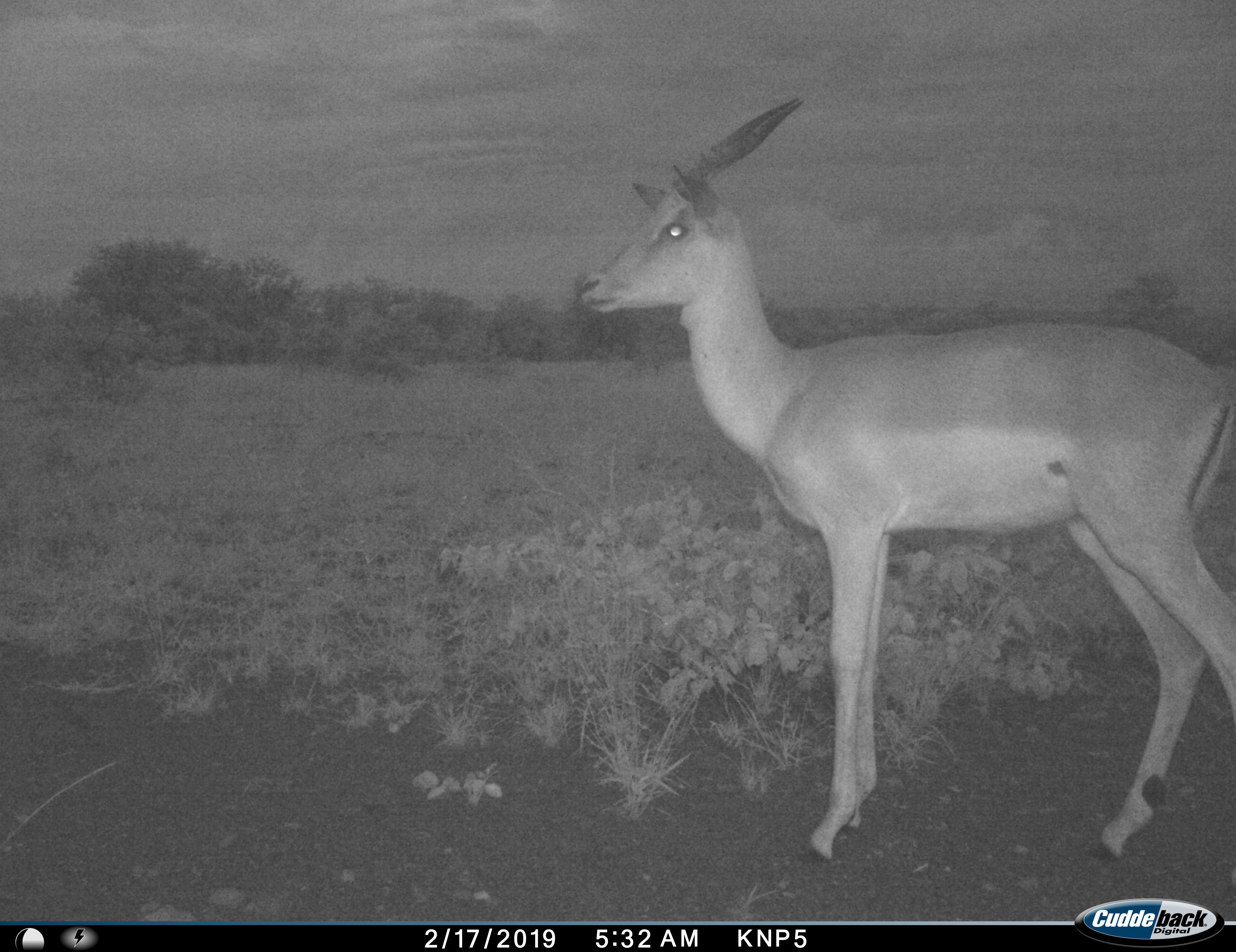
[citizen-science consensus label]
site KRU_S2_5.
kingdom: Animalia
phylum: Chordata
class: Mammalia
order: Artiodactyla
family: Bovidae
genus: Aepyceros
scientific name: Aepyceros melampus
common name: impala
Impala (Aepyceros melampus), count 1. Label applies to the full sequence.